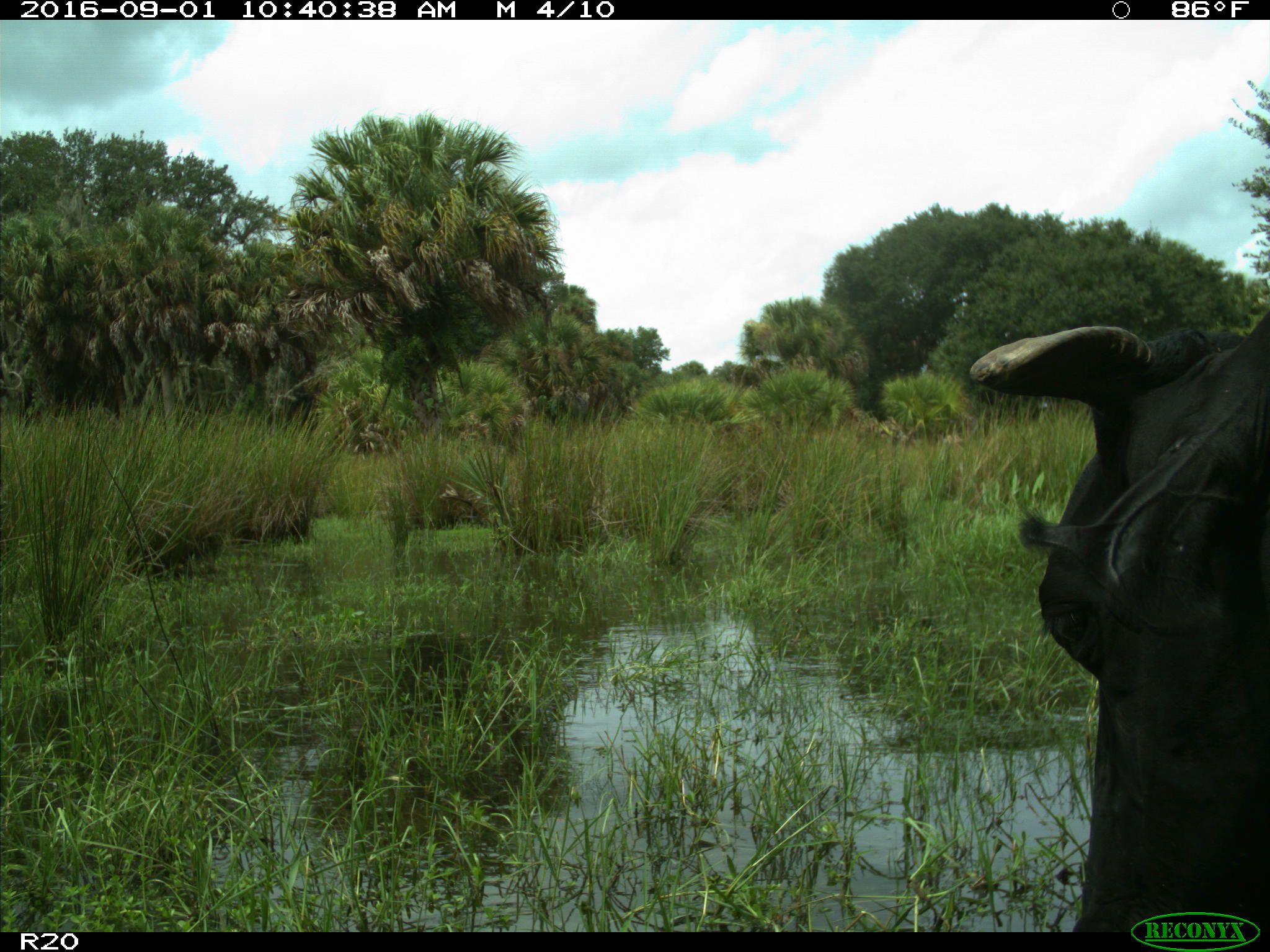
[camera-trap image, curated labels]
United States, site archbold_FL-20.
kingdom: Animalia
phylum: Chordata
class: Mammalia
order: Artiodactyla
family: Bovidae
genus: Bos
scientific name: Bos taurus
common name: domestic cow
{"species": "Bos taurus (domestic cow)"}